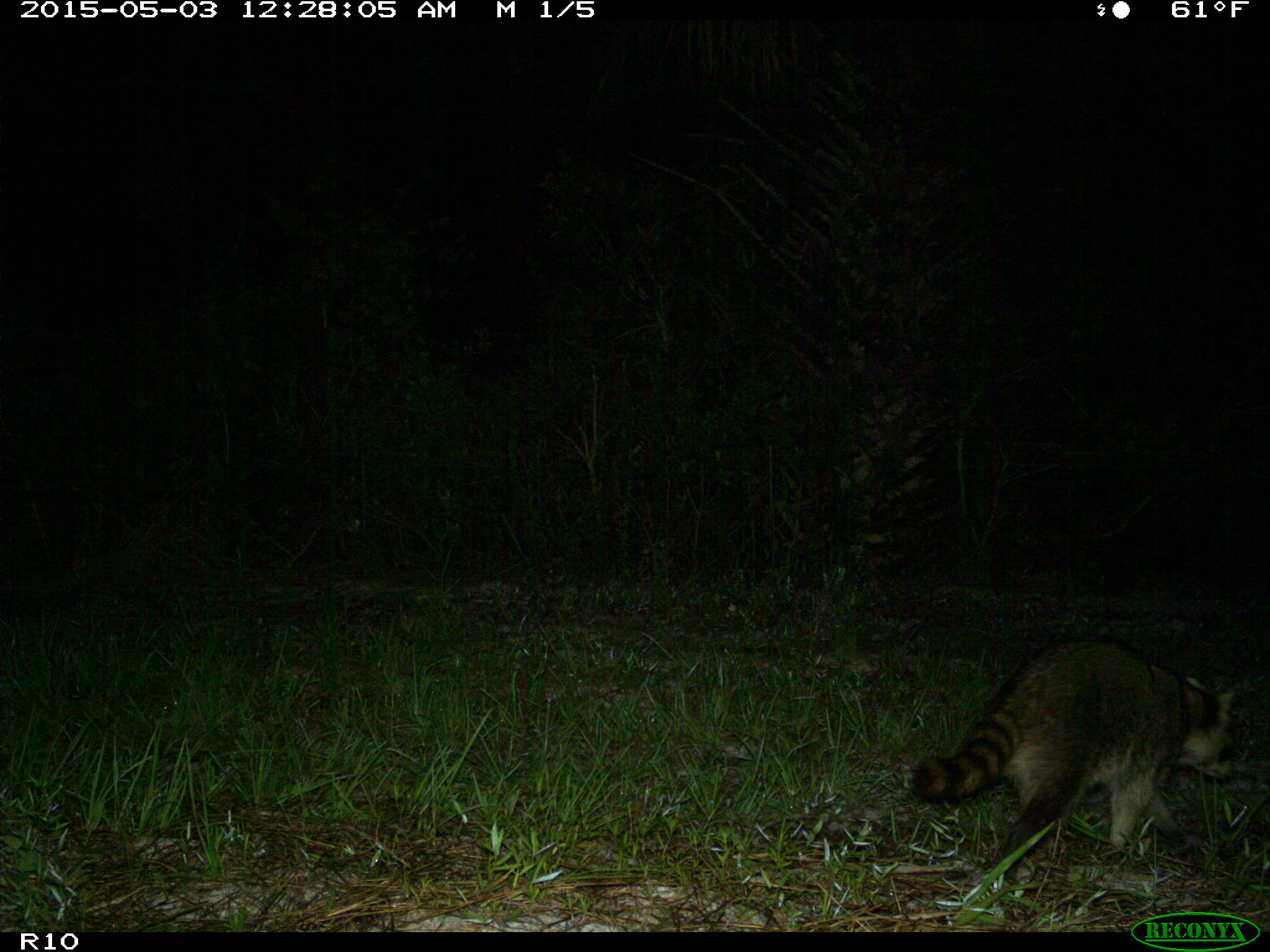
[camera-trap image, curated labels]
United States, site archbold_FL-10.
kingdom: Animalia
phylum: Chordata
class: Mammalia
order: Carnivora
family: Procyonidae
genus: Procyon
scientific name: Procyon lotor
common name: common raccoon